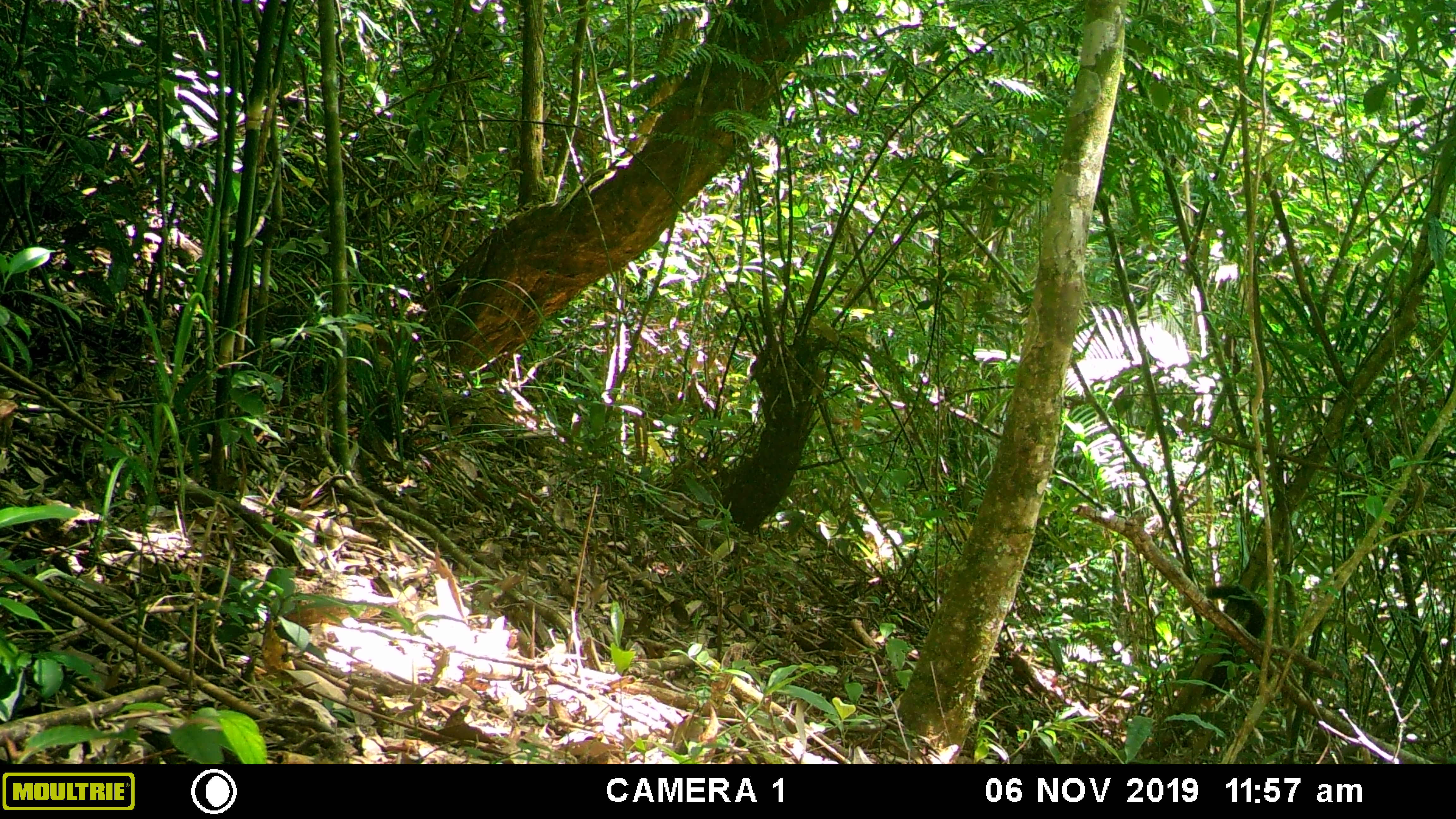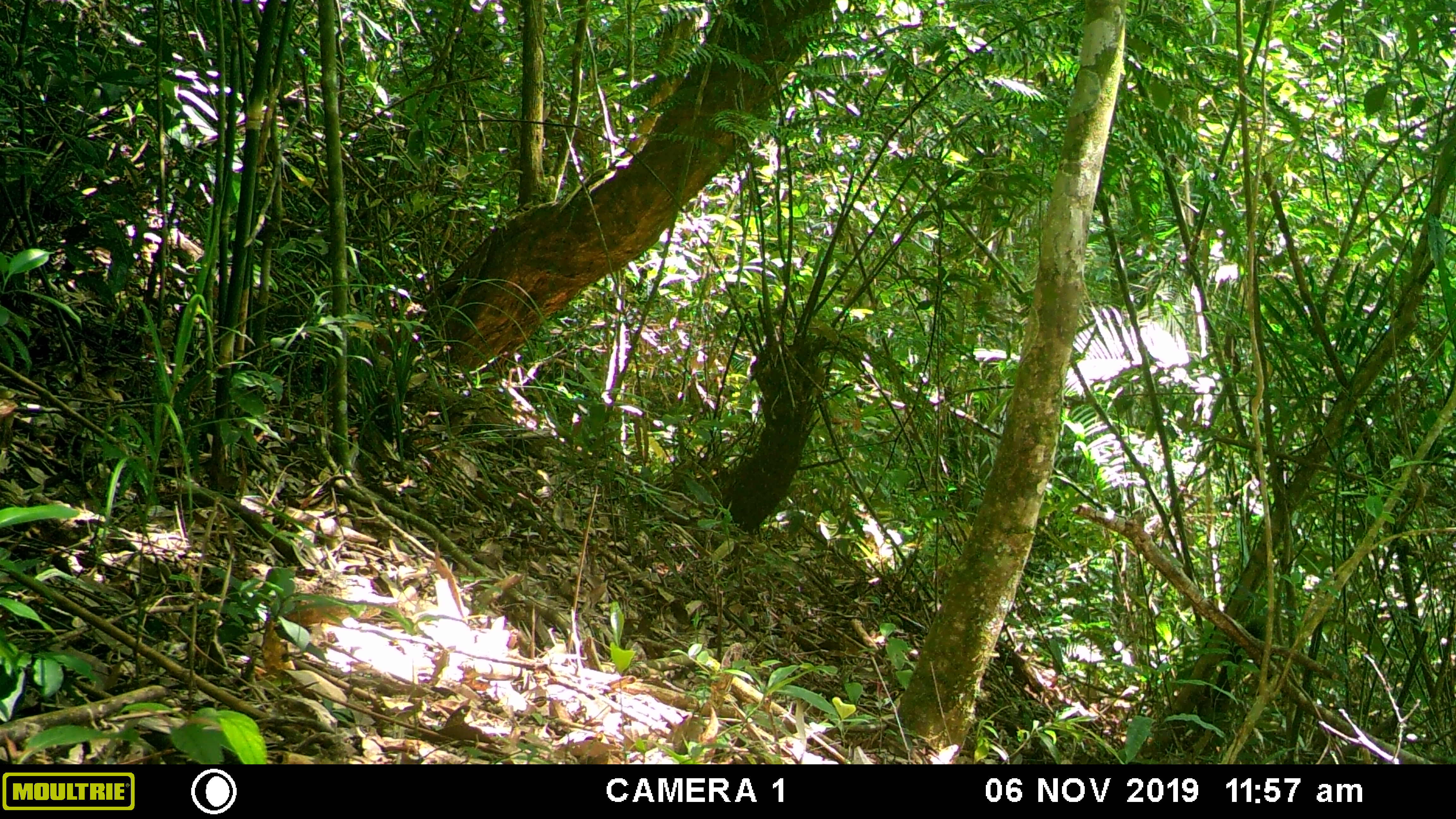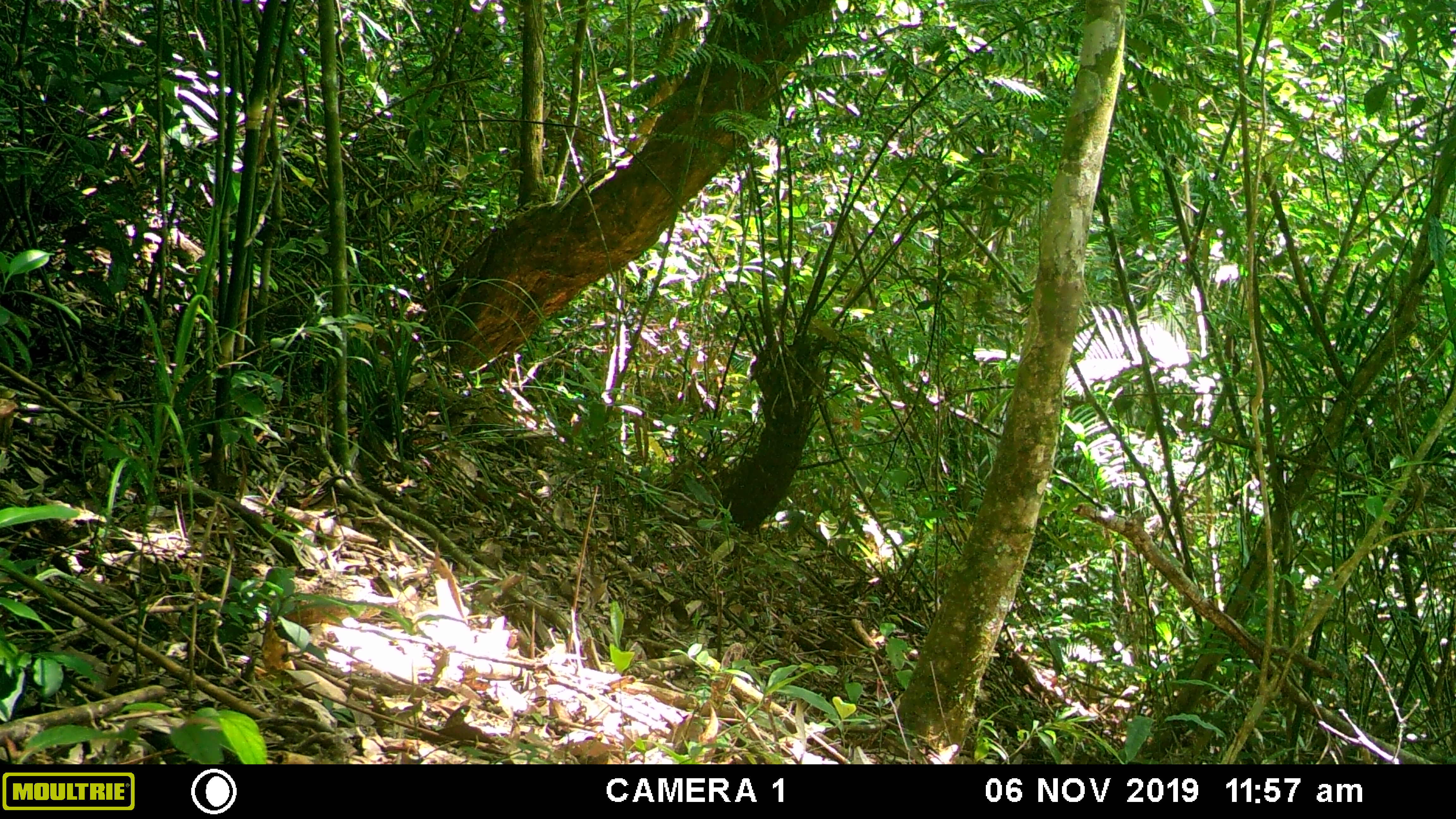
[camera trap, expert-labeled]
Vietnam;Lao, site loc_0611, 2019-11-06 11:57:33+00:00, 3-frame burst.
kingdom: Animalia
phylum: Chordata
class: Mammalia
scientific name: Mammalia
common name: mammal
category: unidentified small mammal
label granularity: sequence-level